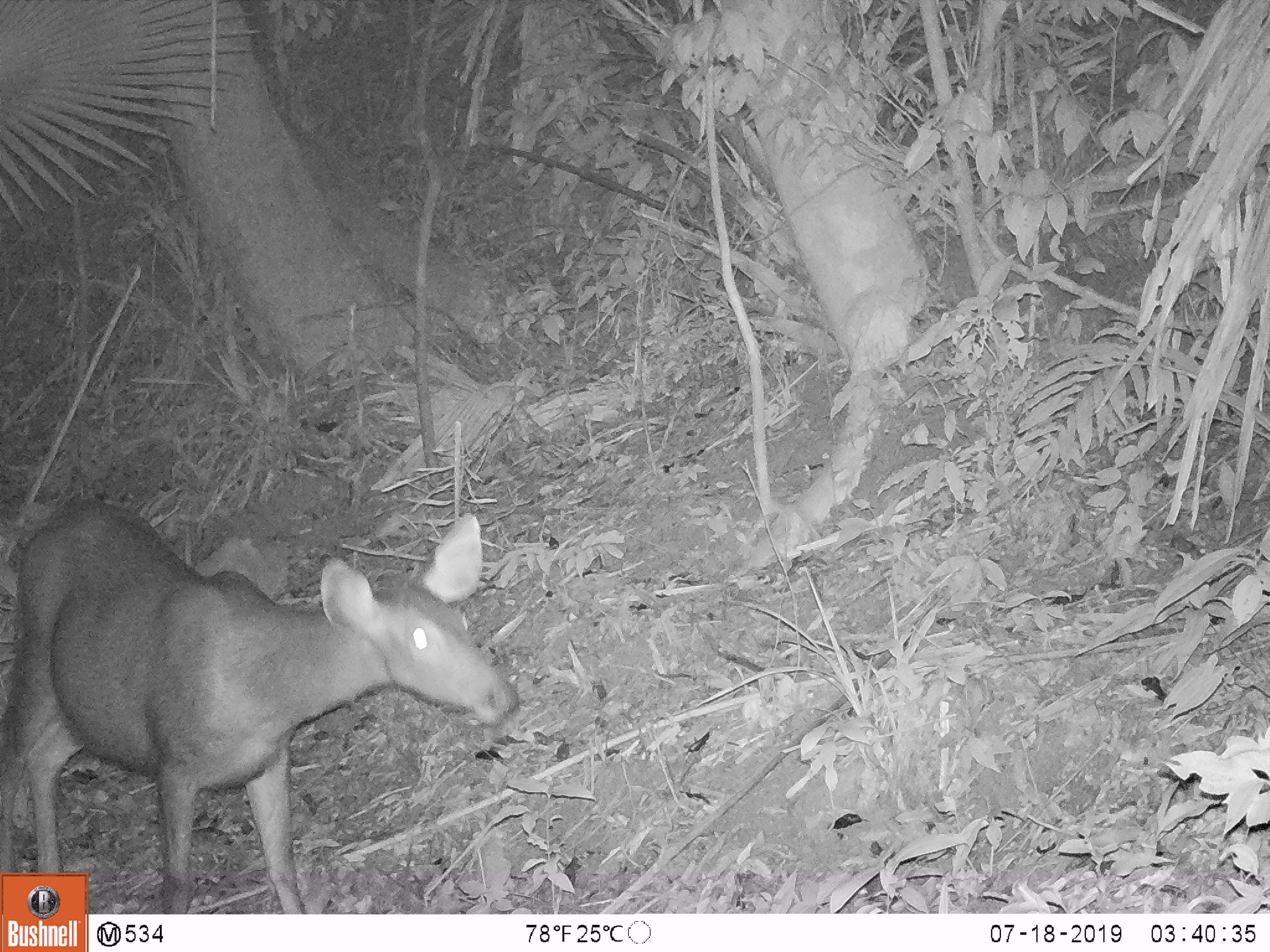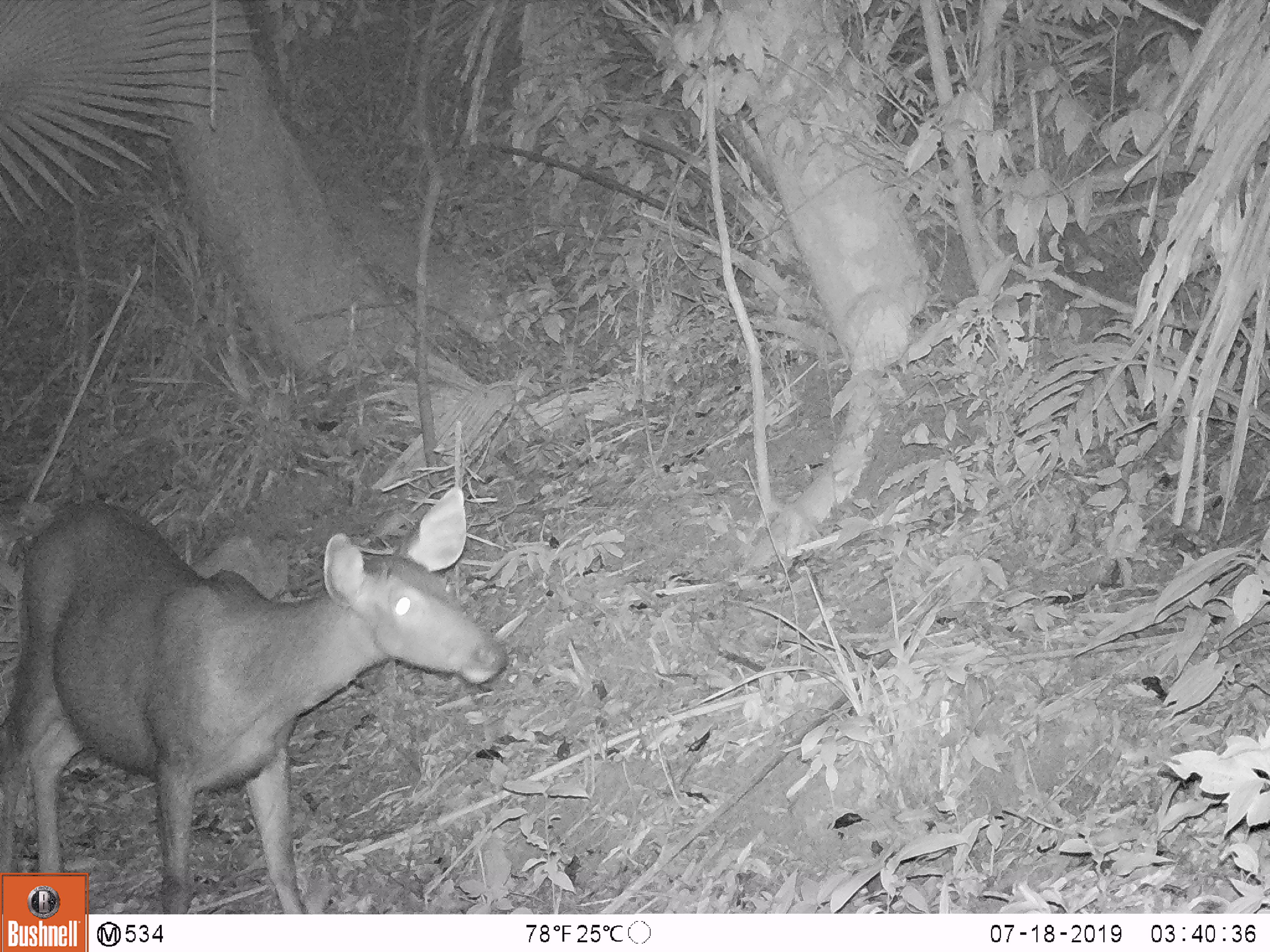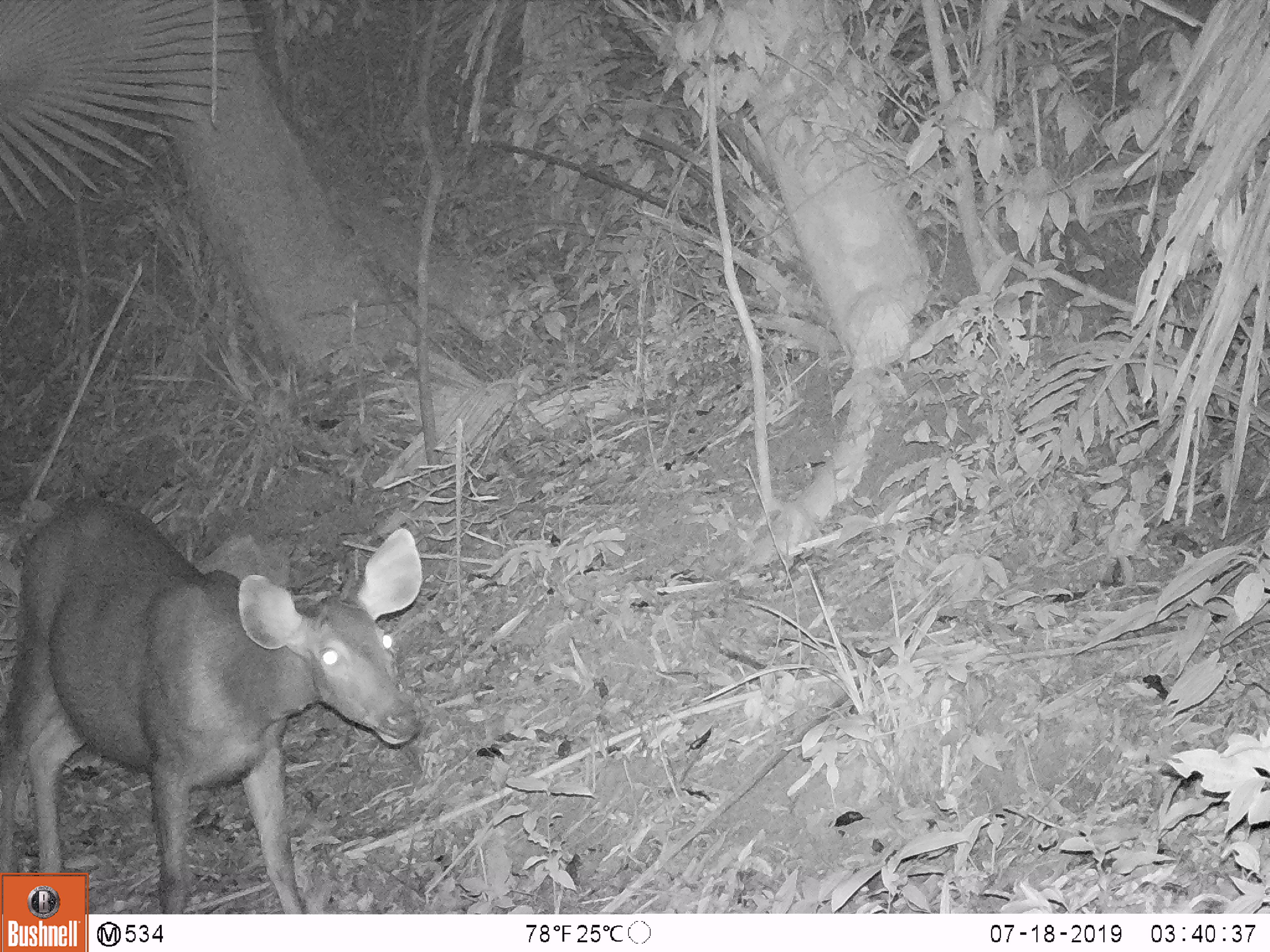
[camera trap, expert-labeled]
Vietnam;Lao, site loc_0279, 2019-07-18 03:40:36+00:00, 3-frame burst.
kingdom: Animalia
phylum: Chordata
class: Mammalia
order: Artiodactyla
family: Cervidae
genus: Rusa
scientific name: Rusa unicolor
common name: sambar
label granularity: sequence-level